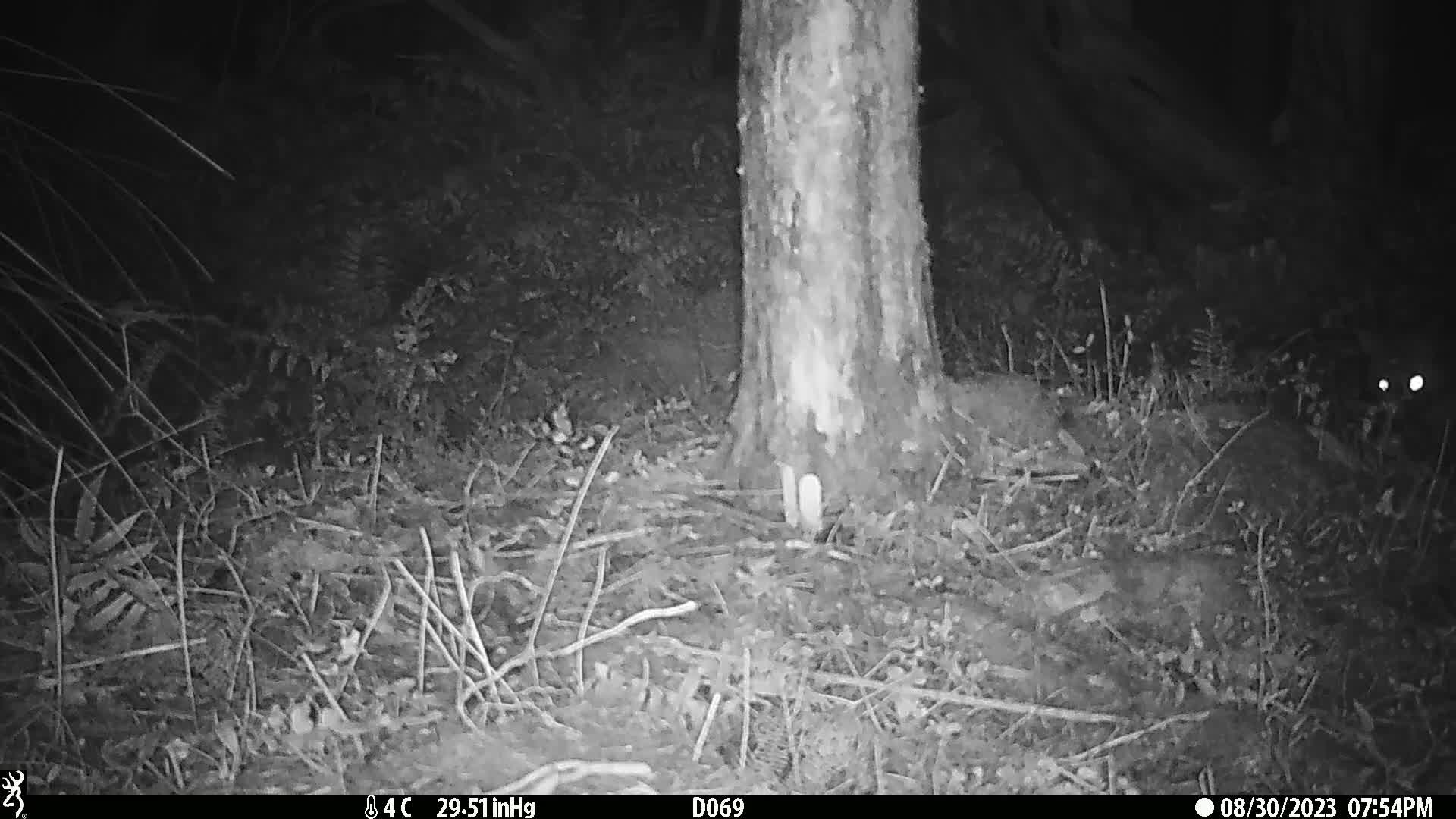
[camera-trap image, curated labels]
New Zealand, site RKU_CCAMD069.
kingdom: Animalia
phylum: Chordata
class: Mammalia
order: Diprotodontia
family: Phalangeridae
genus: Trichosurus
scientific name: Trichosurus vulpecula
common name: common brushtail possum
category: possum